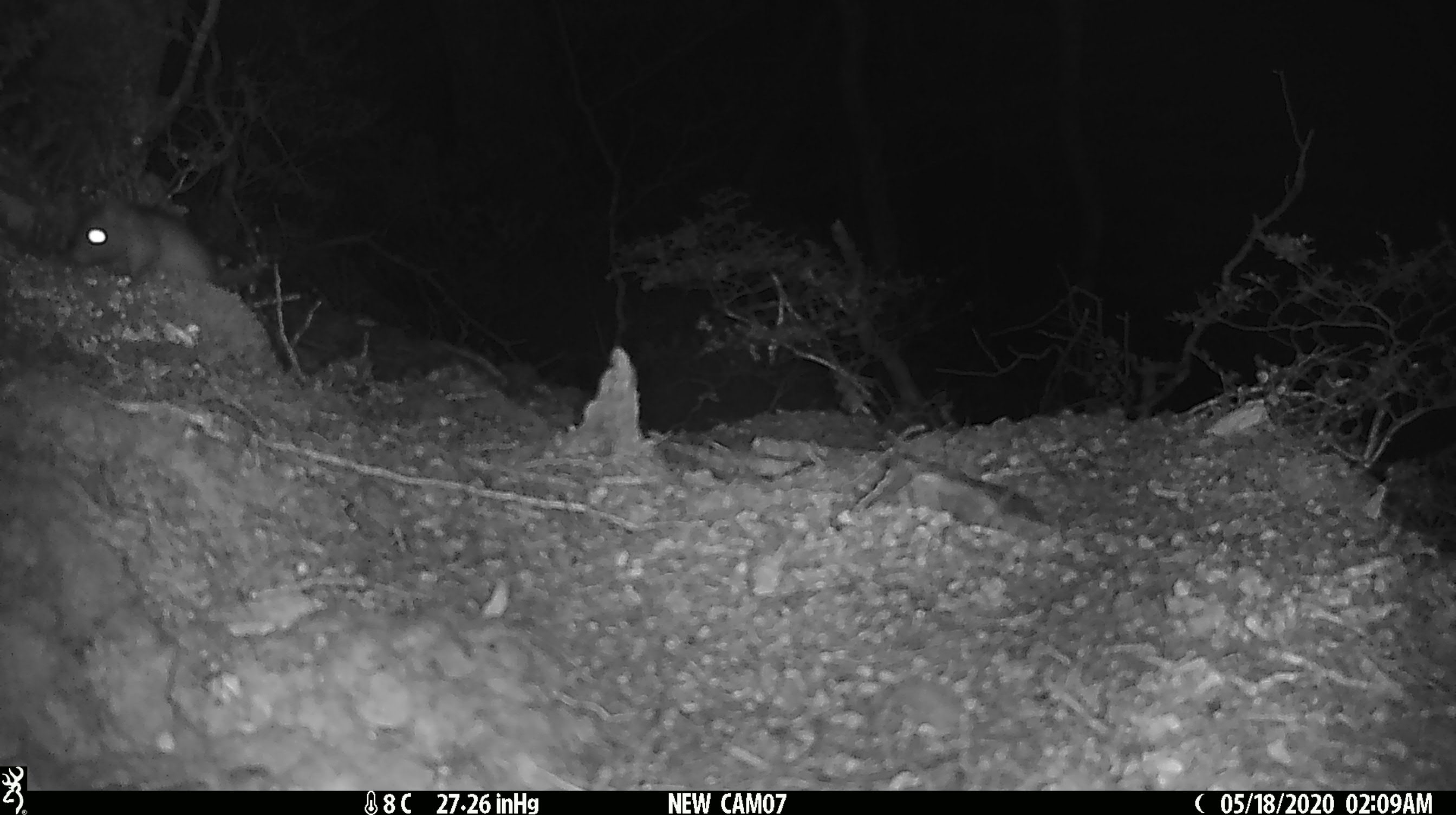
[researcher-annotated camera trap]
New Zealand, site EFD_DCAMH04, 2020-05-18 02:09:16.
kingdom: Animalia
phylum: Chordata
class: Mammalia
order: Rodentia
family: Muridae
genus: Rattus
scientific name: Rattus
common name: rat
Rat (Rattus).